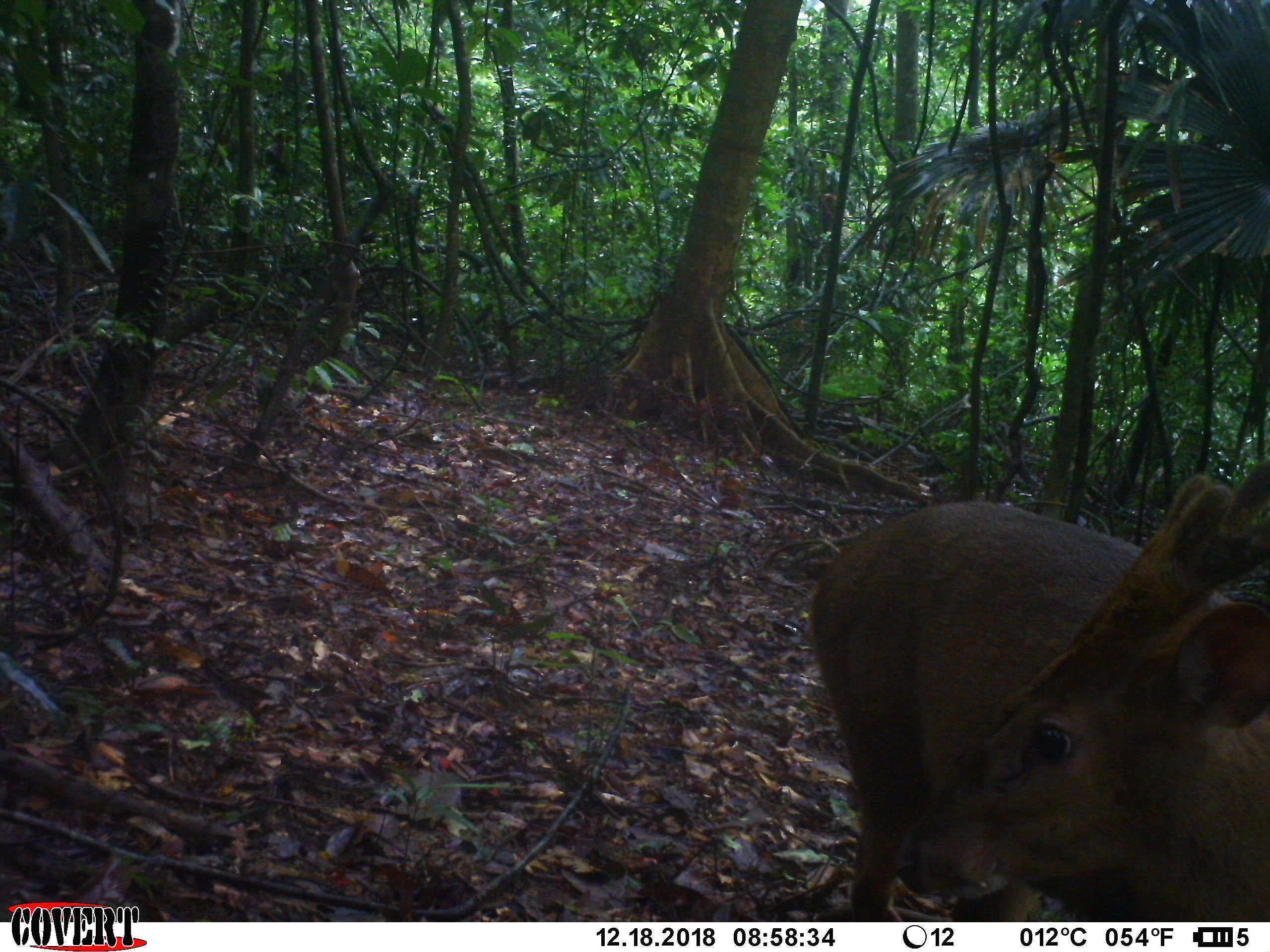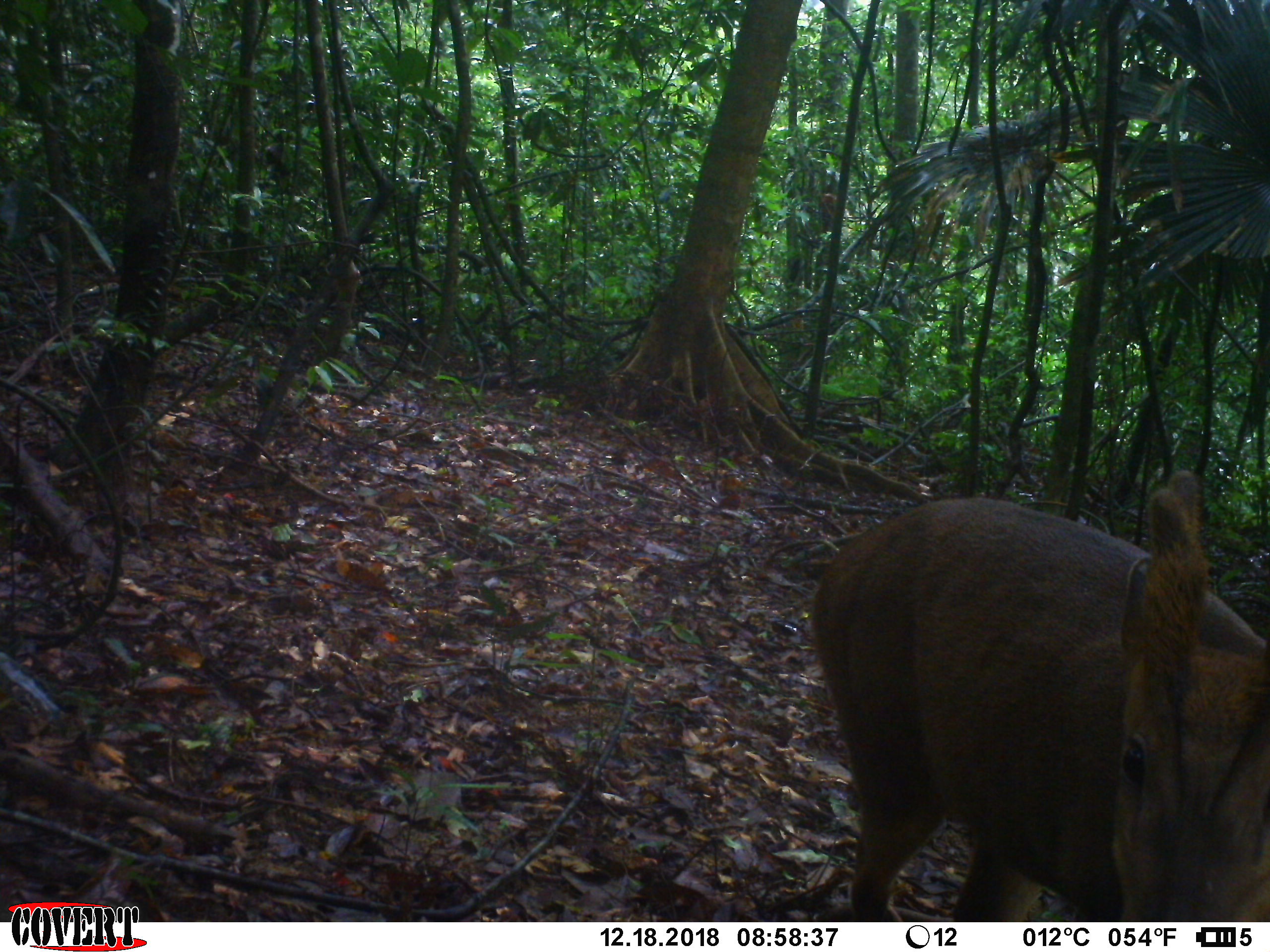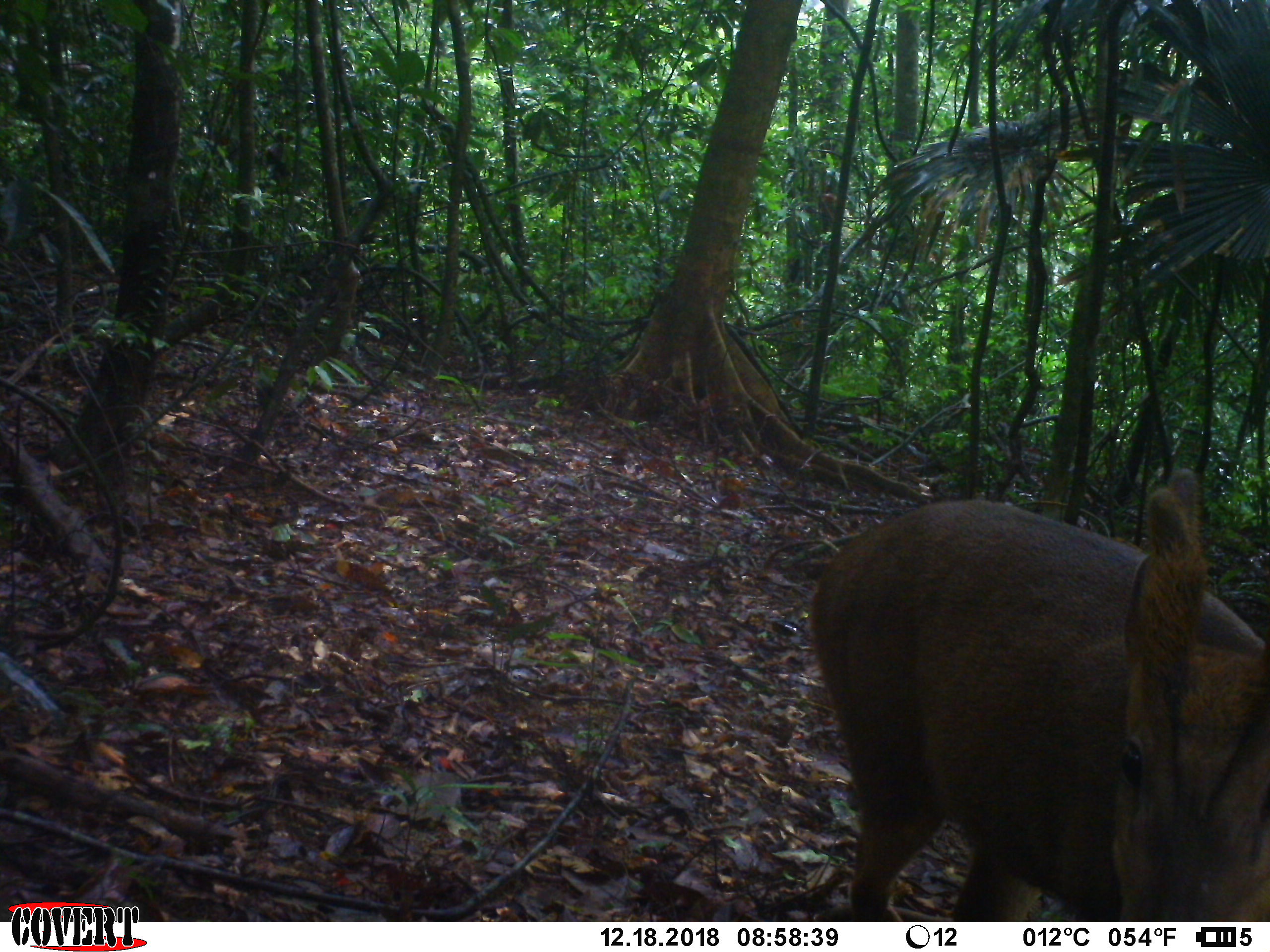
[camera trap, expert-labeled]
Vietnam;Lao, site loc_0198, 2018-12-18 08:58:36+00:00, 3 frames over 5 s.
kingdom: Animalia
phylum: Chordata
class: Mammalia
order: Artiodactyla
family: Cervidae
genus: Muntiacus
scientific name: Muntiacus vuquangensis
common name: large-antlered muntjac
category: large antlered muntjac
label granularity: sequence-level